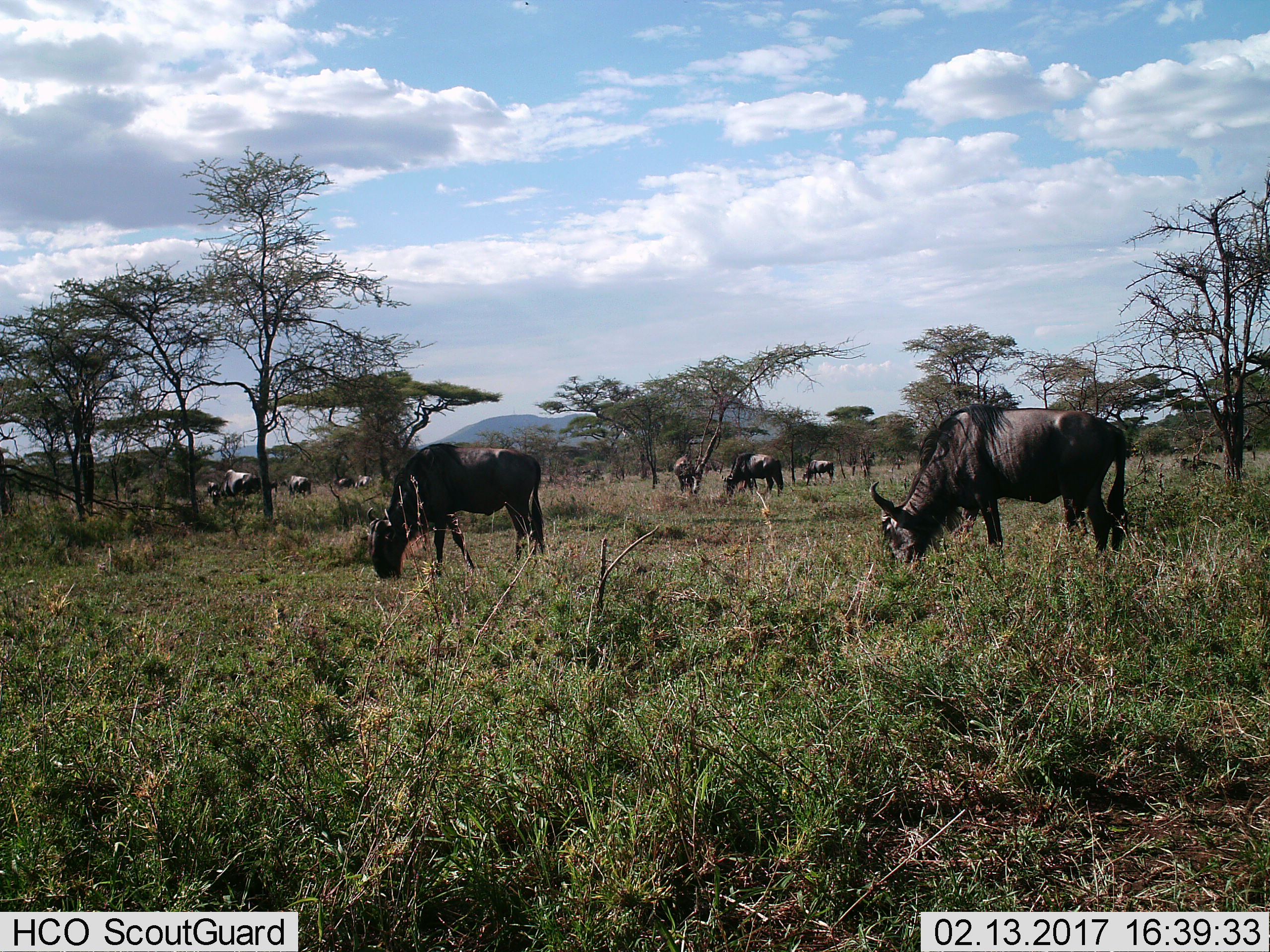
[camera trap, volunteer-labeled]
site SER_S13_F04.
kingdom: Animalia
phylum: Chordata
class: Mammalia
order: Artiodactyla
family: Bovidae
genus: Connochaetes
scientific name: Connochaetes taurinus taurinus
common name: blue wildebeest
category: wildebeestblue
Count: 11-50.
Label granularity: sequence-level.